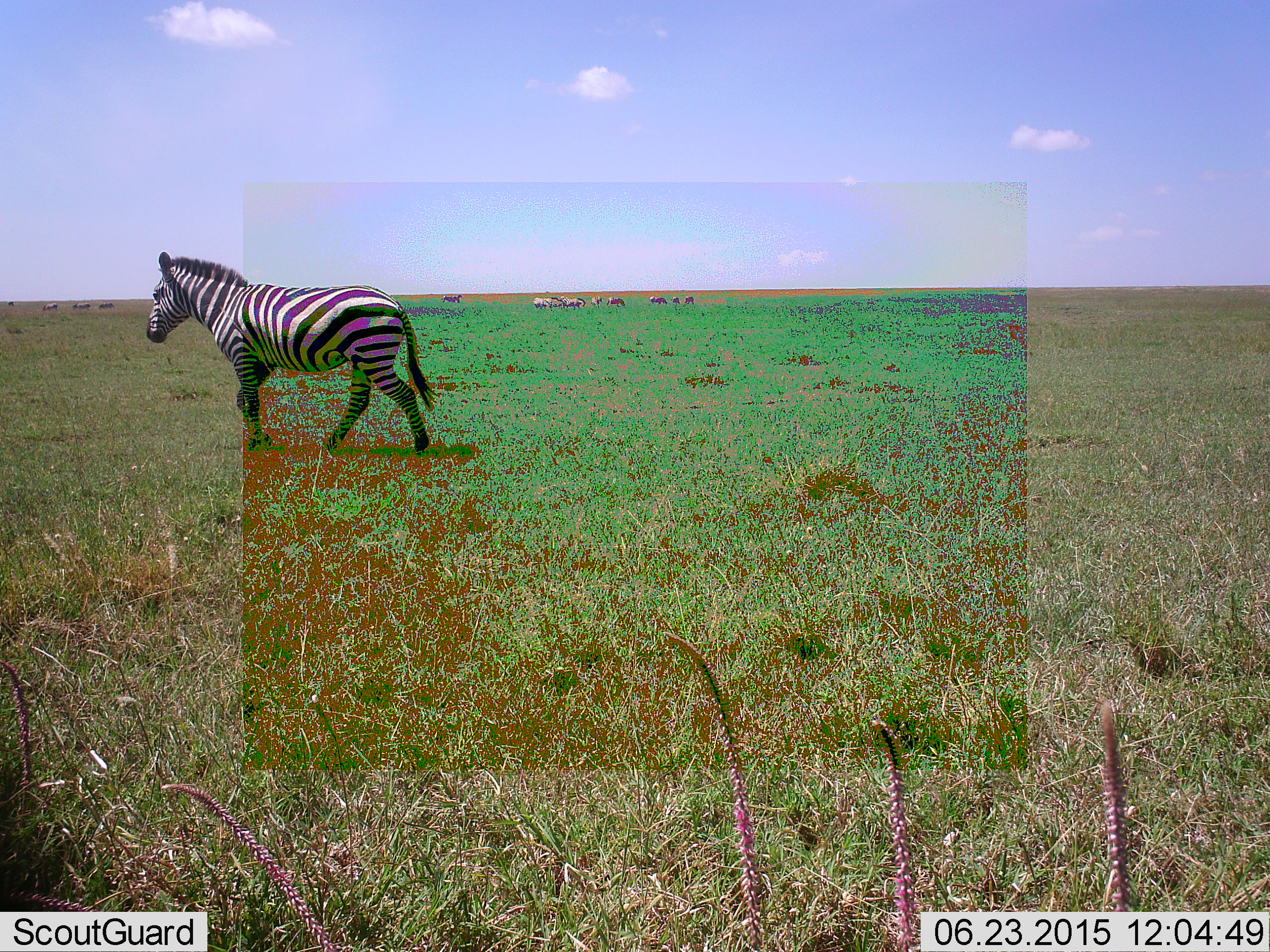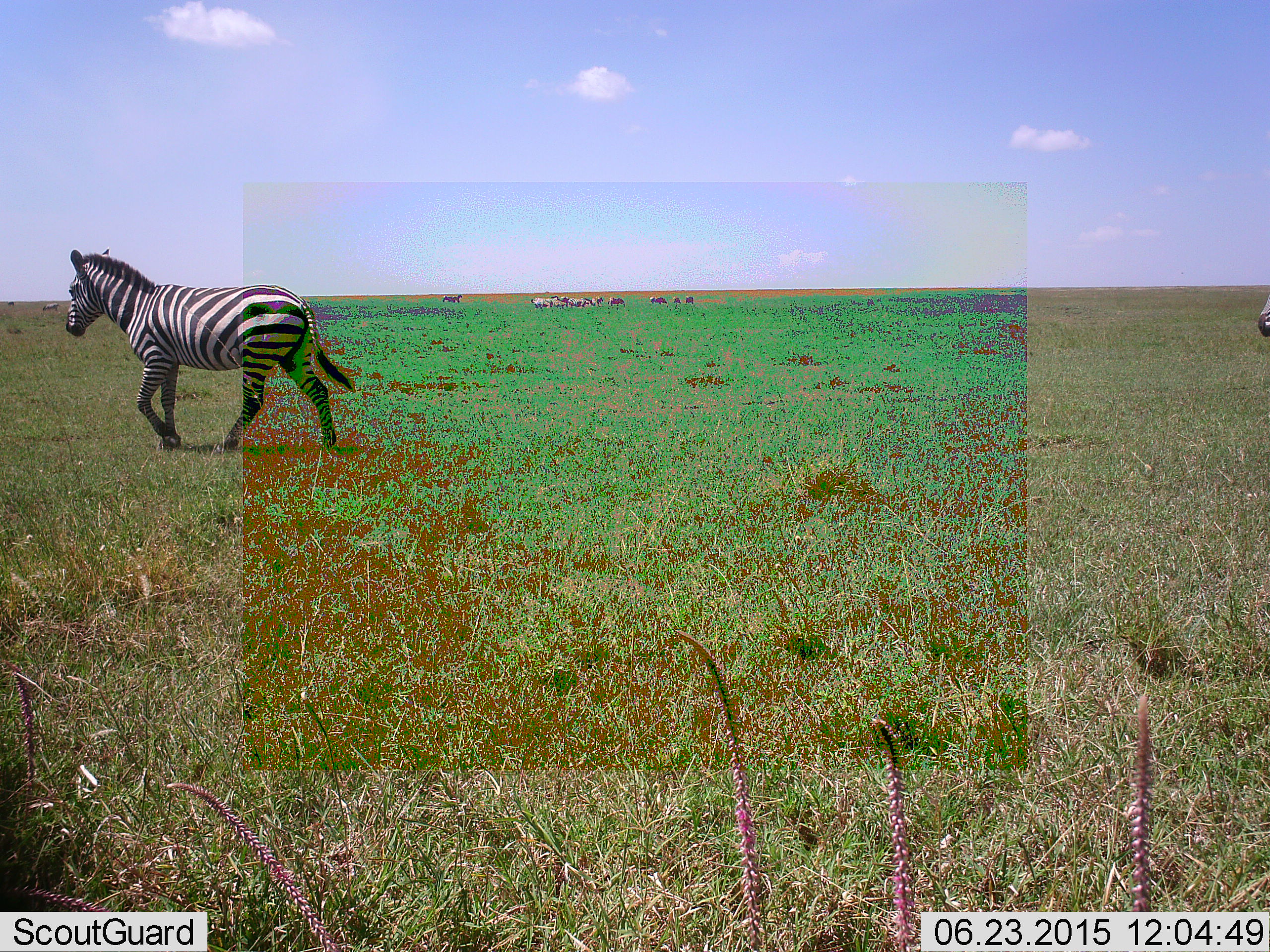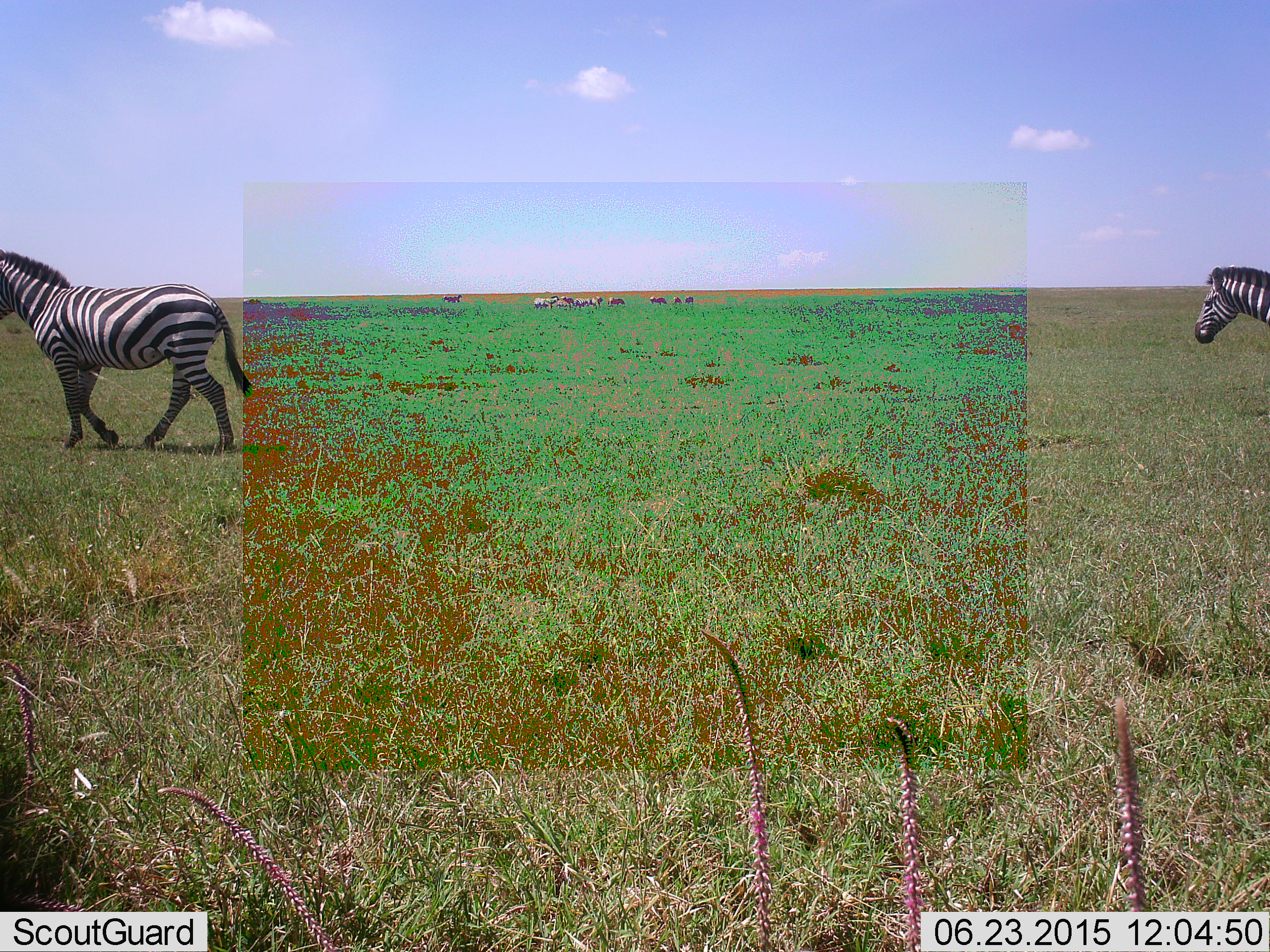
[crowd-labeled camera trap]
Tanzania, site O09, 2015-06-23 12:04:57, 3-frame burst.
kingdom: Animalia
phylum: Chordata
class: Mammalia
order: Perissodactyla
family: Equidae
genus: Equus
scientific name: Equus quagga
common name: plains zebra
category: zebra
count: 2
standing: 31%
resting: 0%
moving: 100%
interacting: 0%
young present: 0%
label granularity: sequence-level